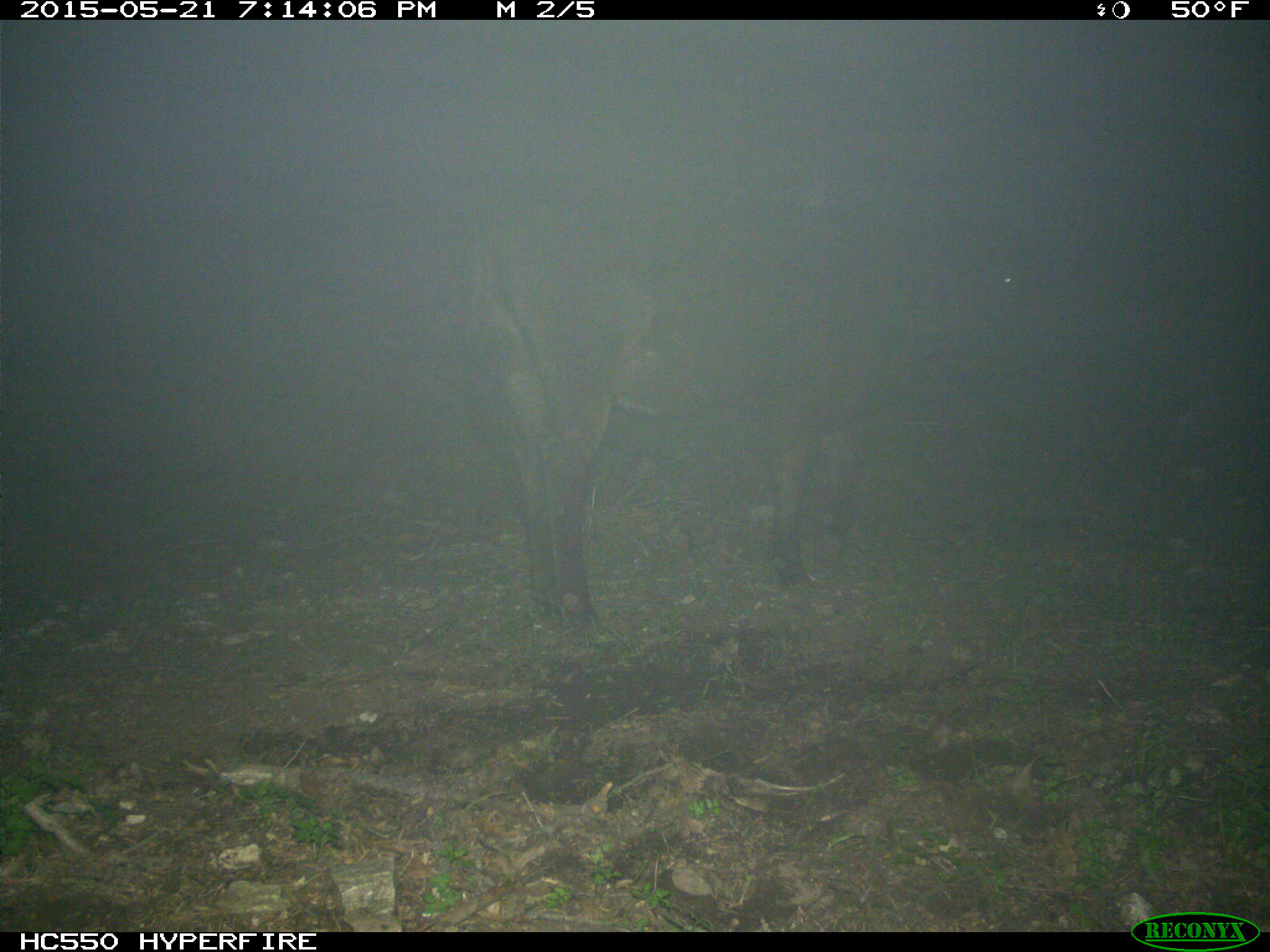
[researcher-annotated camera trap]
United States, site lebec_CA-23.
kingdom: Animalia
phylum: Chordata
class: Mammalia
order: Artiodactyla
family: Bovidae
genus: Bos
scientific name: Bos taurus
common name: domestic cow